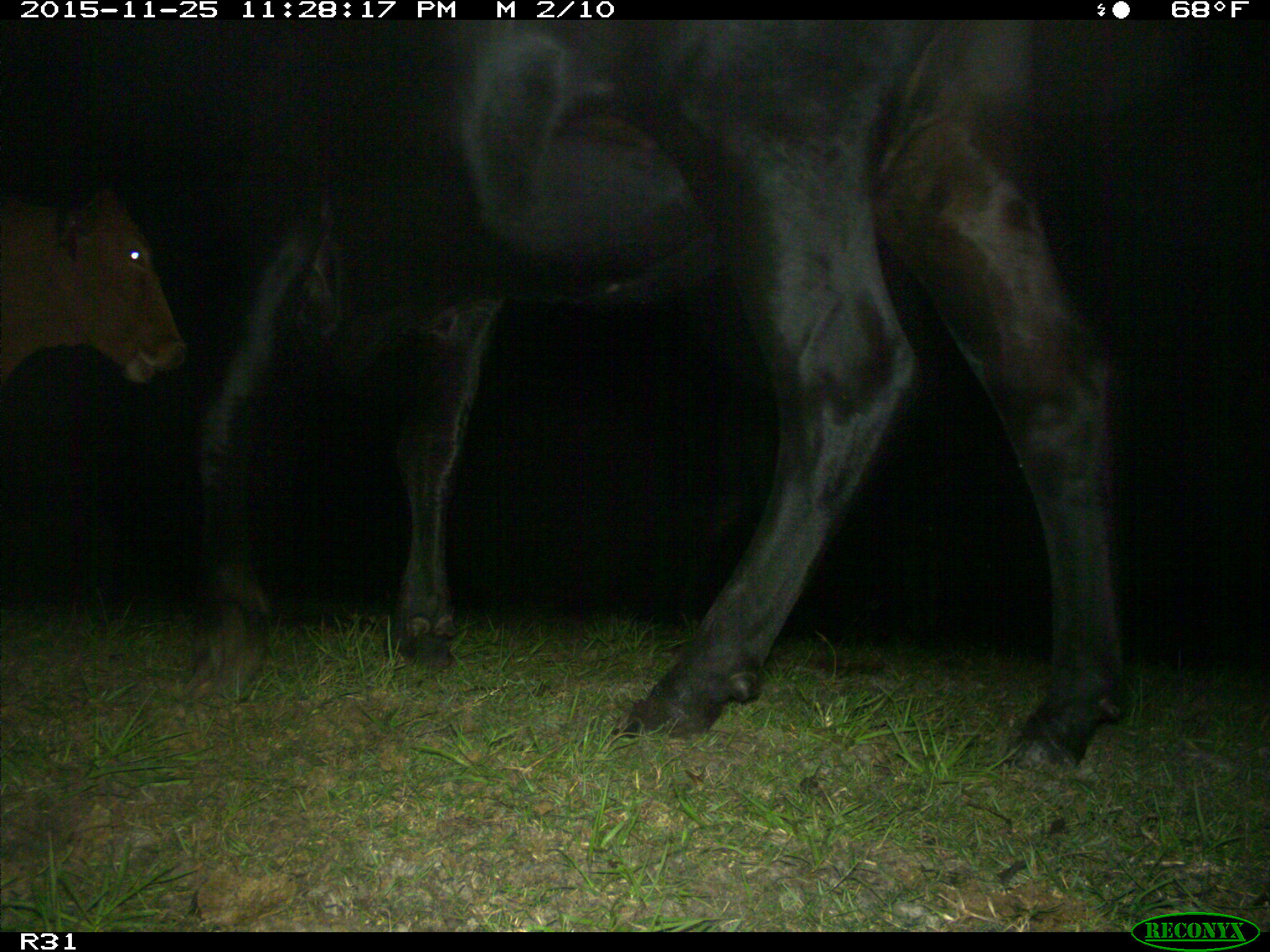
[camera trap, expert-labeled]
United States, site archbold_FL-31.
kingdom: Animalia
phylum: Chordata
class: Mammalia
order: Artiodactyla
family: Bovidae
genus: Bos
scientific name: Bos taurus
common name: domestic cow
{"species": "Bos taurus (domestic cow)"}